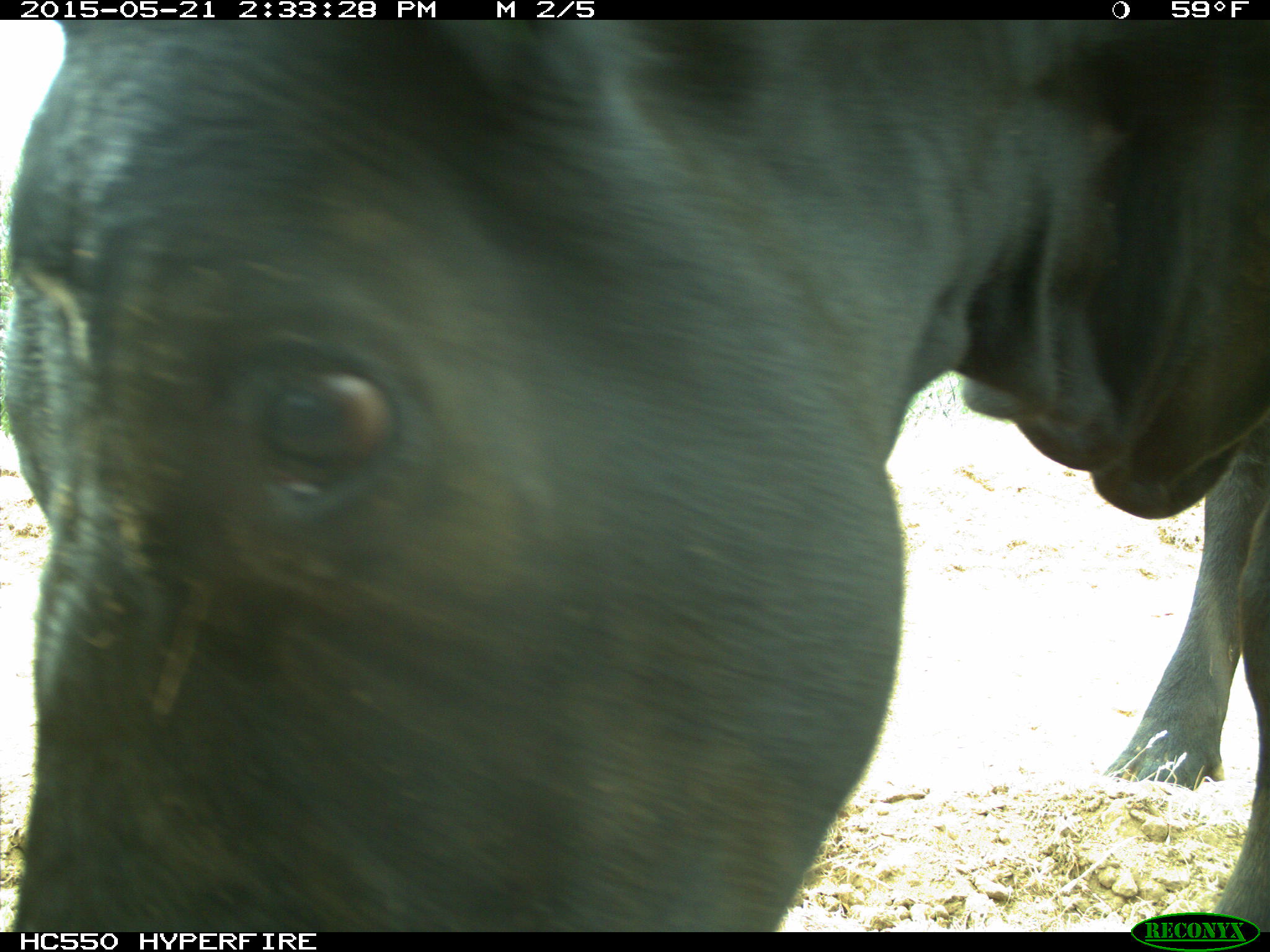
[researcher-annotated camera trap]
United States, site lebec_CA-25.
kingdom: Animalia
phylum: Chordata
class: Mammalia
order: Artiodactyla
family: Bovidae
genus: Bos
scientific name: Bos taurus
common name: domestic cow